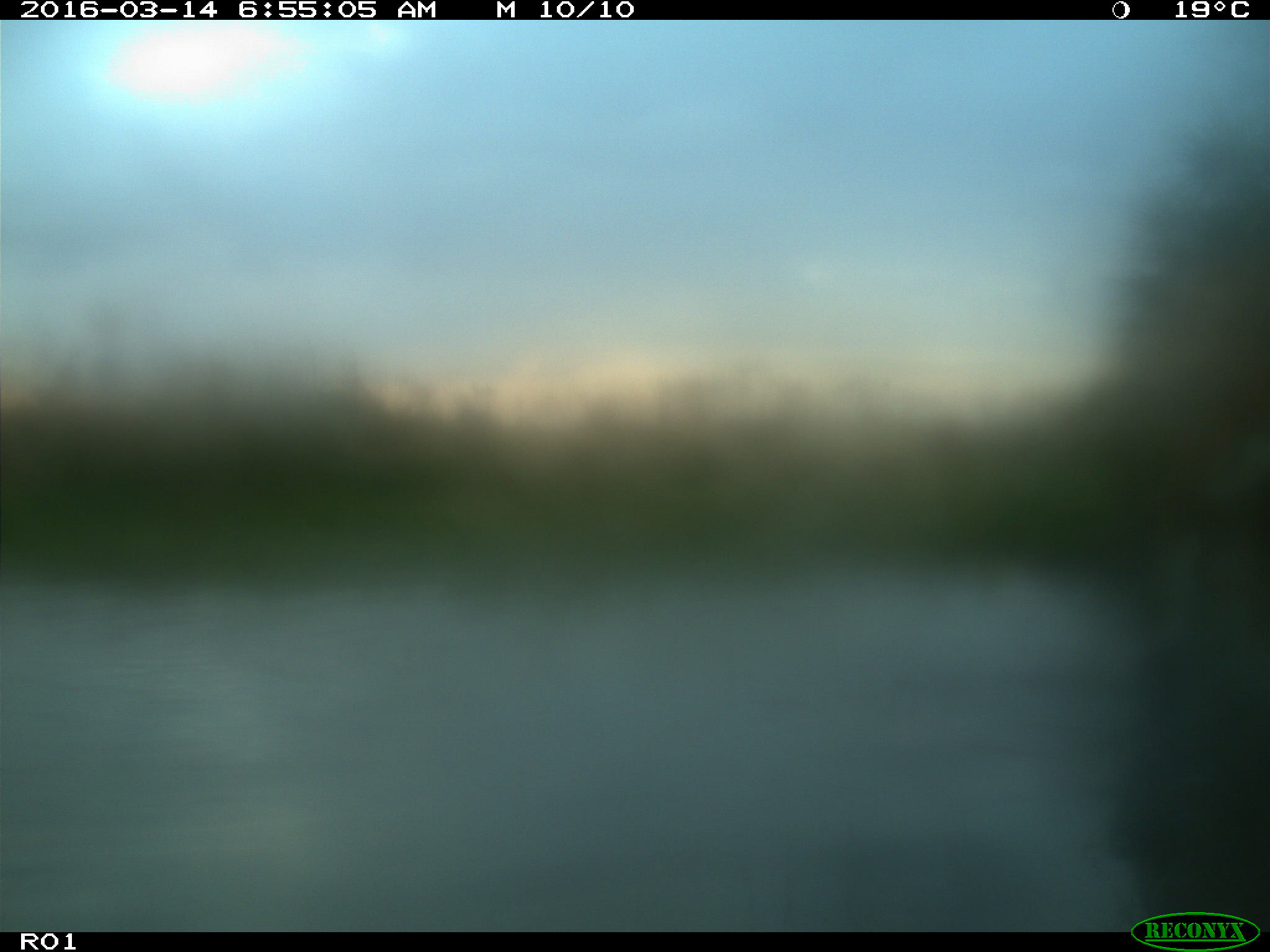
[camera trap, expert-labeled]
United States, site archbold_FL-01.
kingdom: Animalia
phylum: Chordata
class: Mammalia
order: Artiodactyla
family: Bovidae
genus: Bos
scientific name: Bos taurus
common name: domestic cow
Bos taurus (domestic cow).